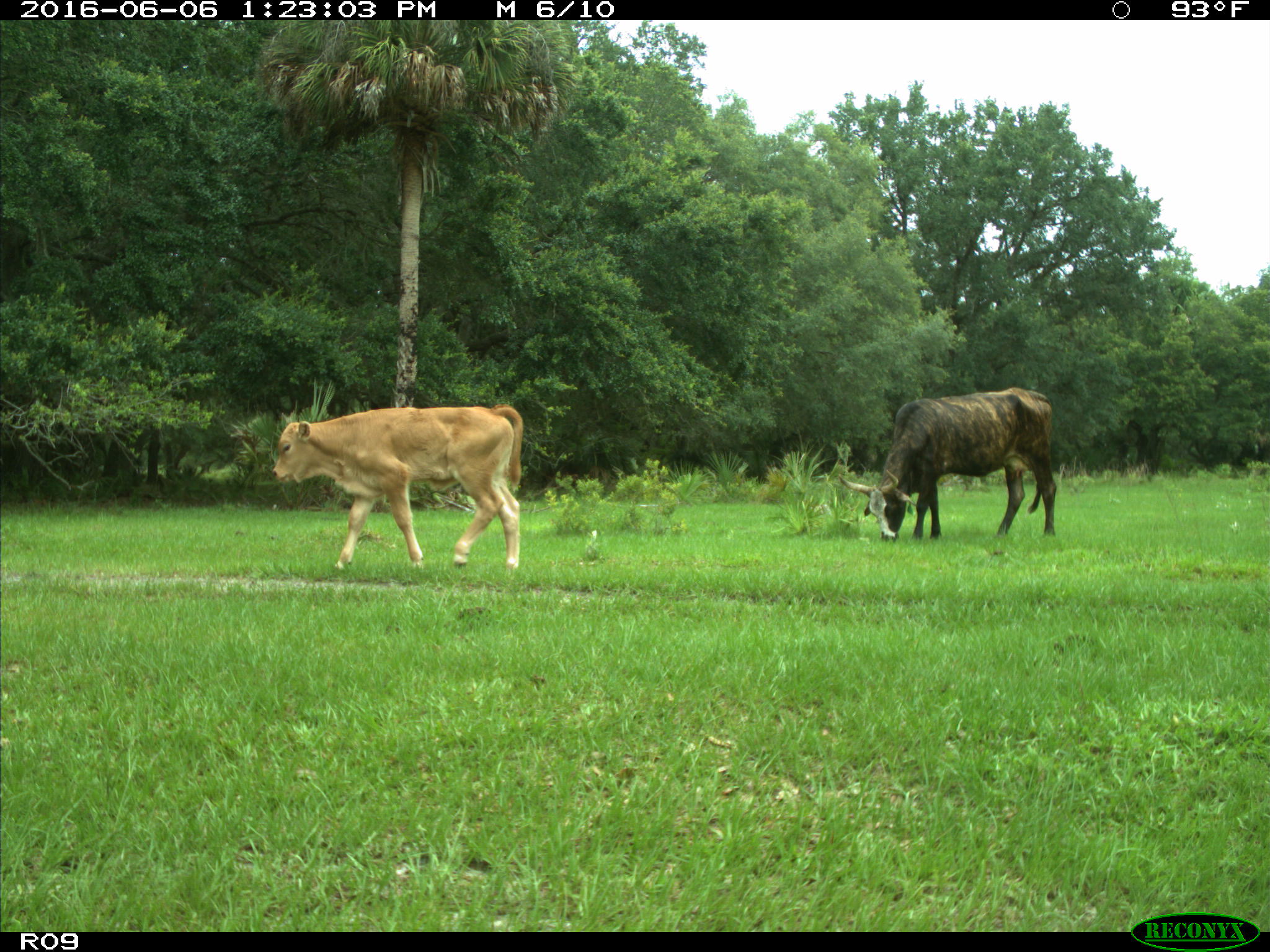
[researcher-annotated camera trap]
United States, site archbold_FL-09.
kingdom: Animalia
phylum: Chordata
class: Mammalia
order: Artiodactyla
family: Bovidae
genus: Bos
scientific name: Bos taurus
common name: domestic cow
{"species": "Bos taurus (domestic cow)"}